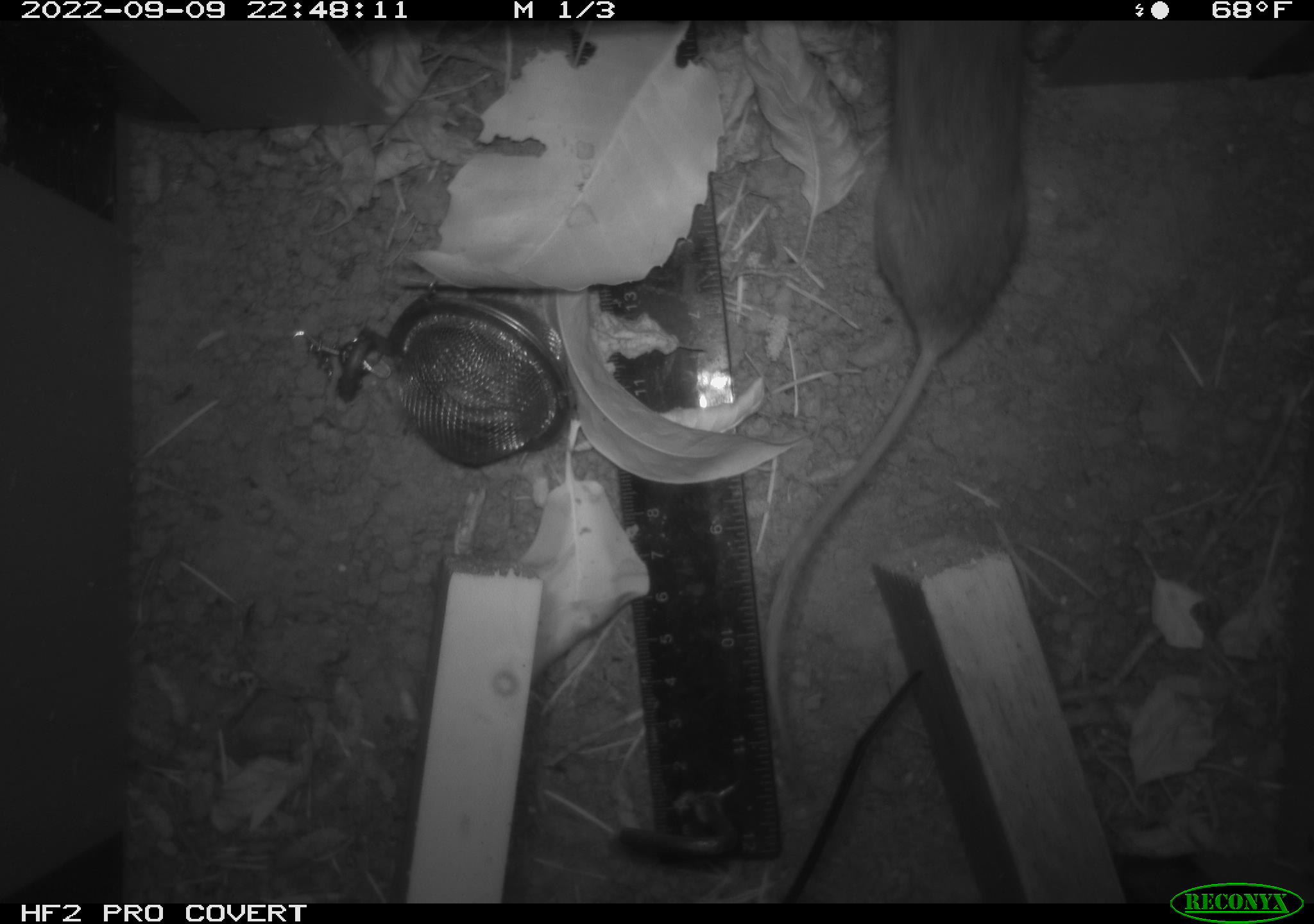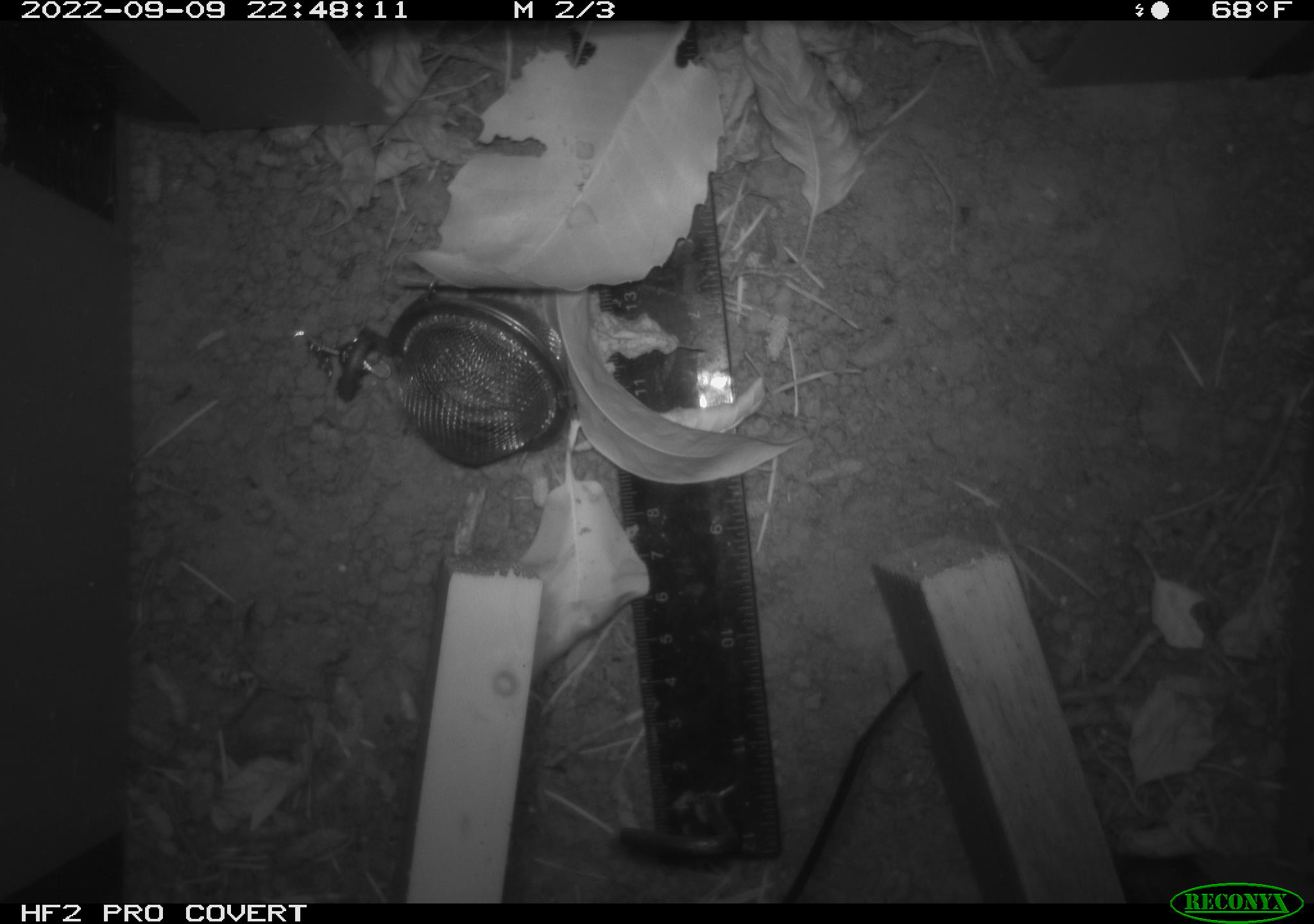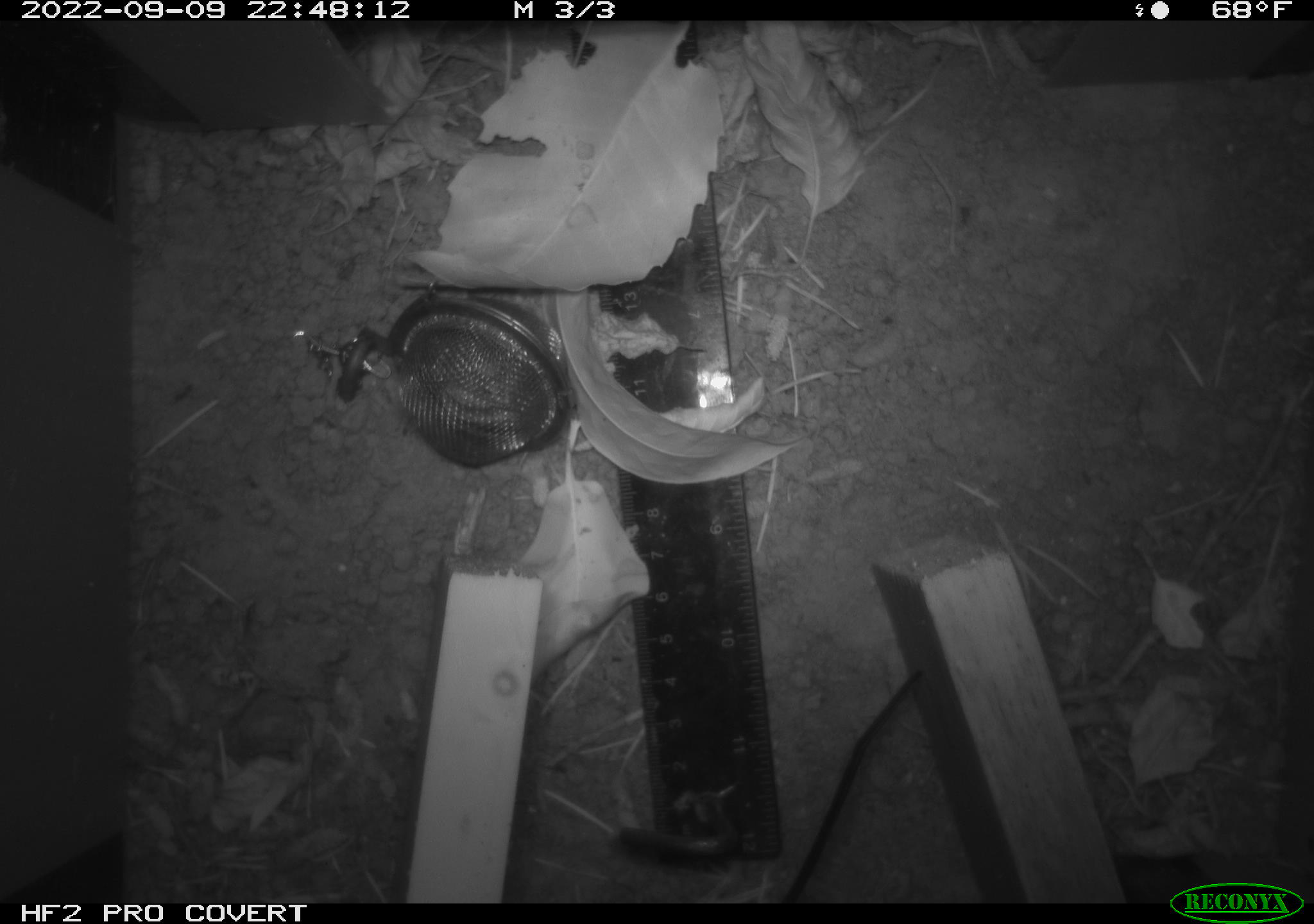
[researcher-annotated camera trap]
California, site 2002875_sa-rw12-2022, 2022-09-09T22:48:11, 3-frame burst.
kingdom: Animalia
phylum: Chordata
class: Mammalia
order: Rodentia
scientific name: Rodentia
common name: rodent